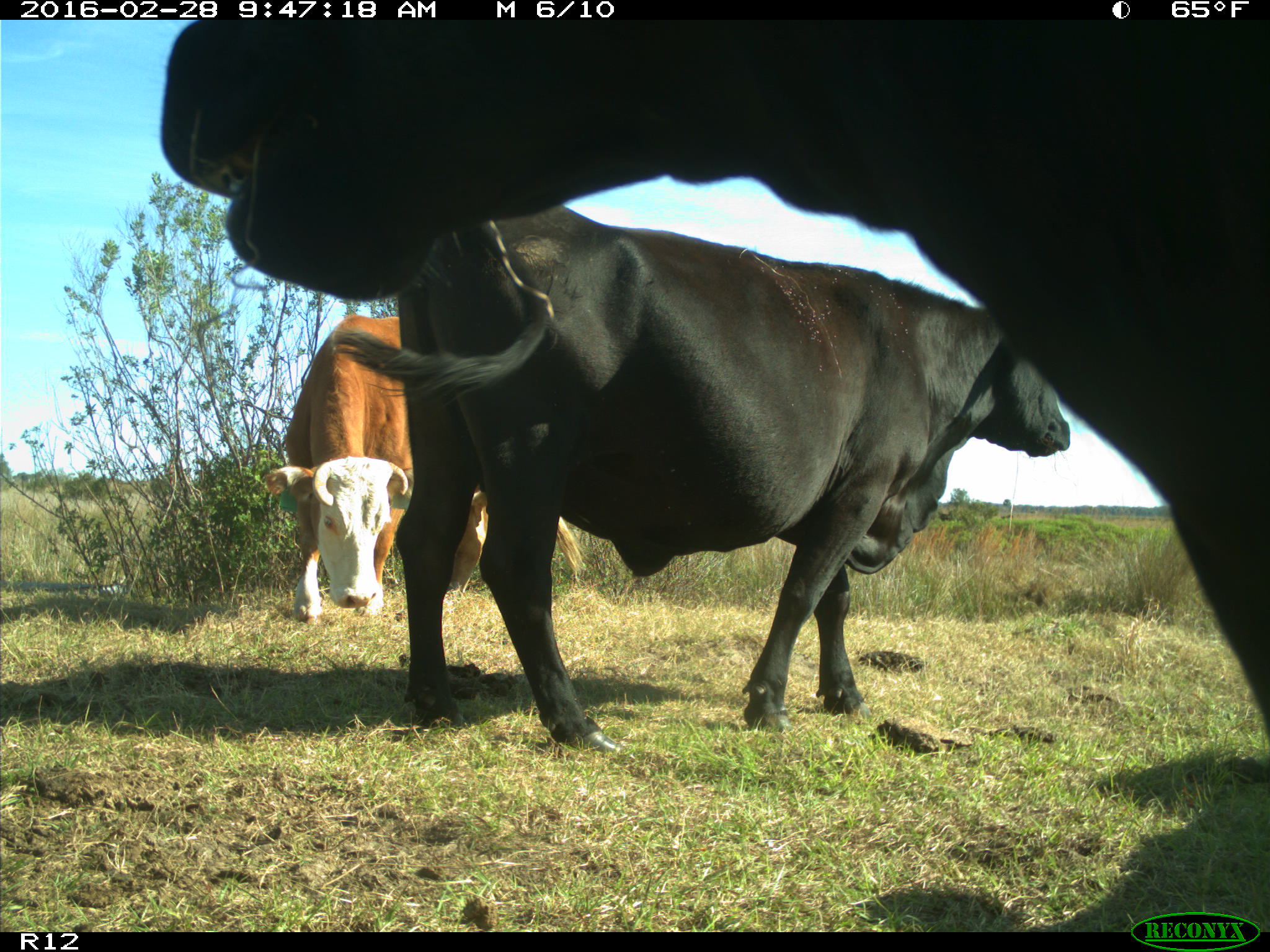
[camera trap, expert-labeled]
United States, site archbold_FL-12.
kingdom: Animalia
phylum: Chordata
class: Mammalia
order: Artiodactyla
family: Bovidae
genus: Bos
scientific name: Bos taurus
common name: domestic cow